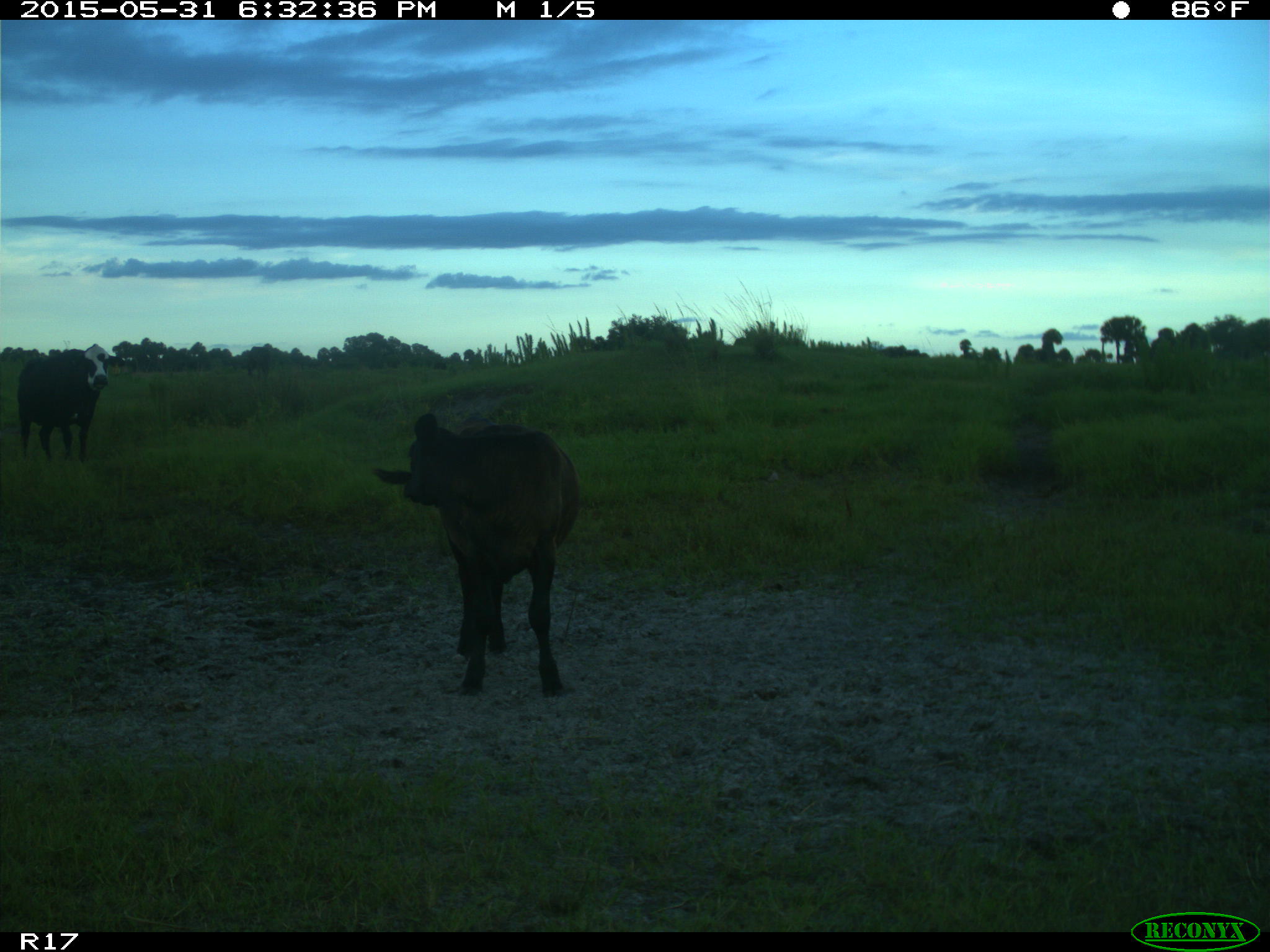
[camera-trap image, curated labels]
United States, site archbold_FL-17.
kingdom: Animalia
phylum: Chordata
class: Mammalia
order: Artiodactyla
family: Bovidae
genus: Bos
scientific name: Bos taurus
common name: domestic cow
Bos taurus (domestic cow).